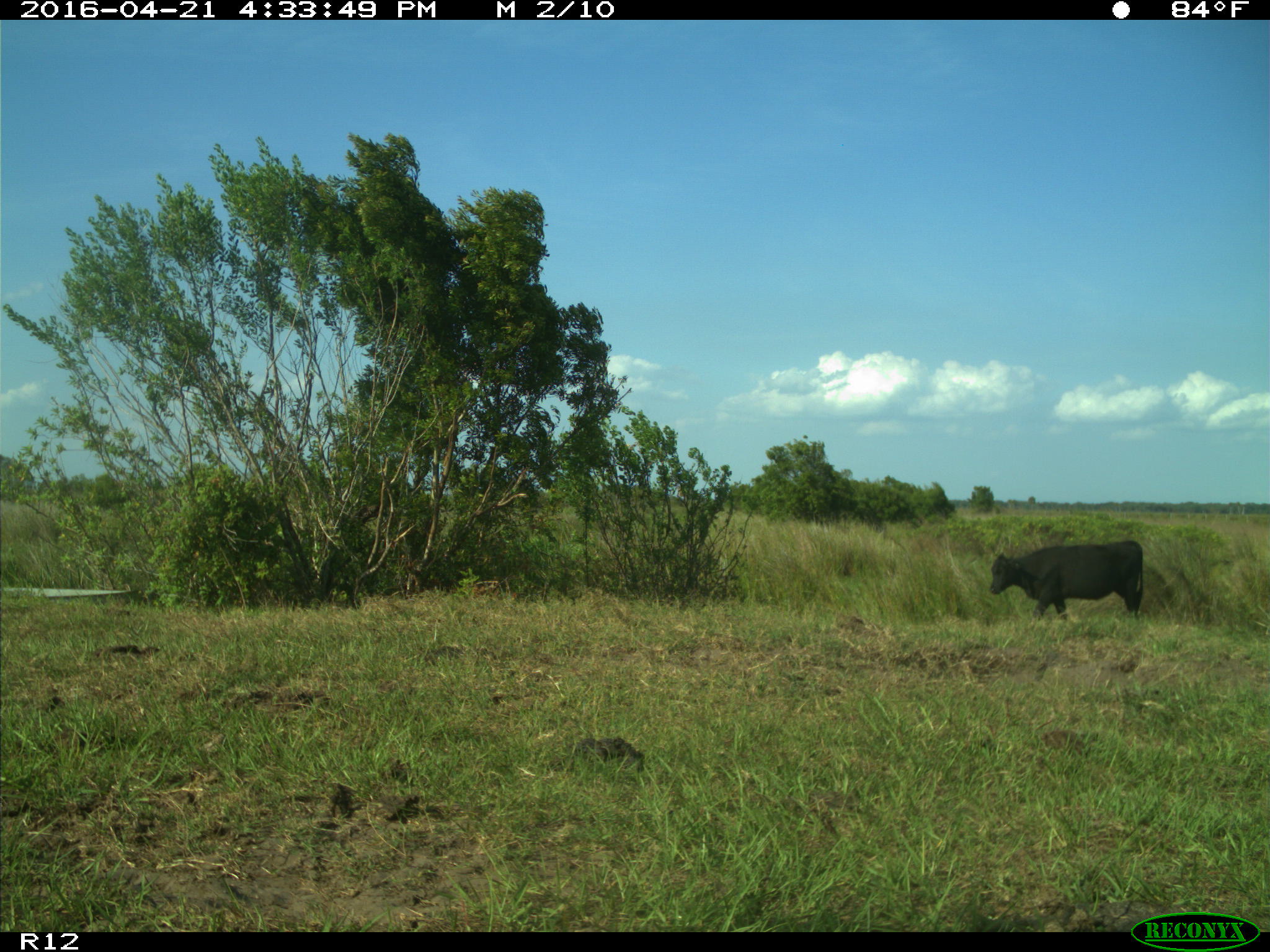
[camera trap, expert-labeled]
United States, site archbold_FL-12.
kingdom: Animalia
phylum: Chordata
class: Mammalia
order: Artiodactyla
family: Bovidae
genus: Bos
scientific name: Bos taurus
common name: domestic cow